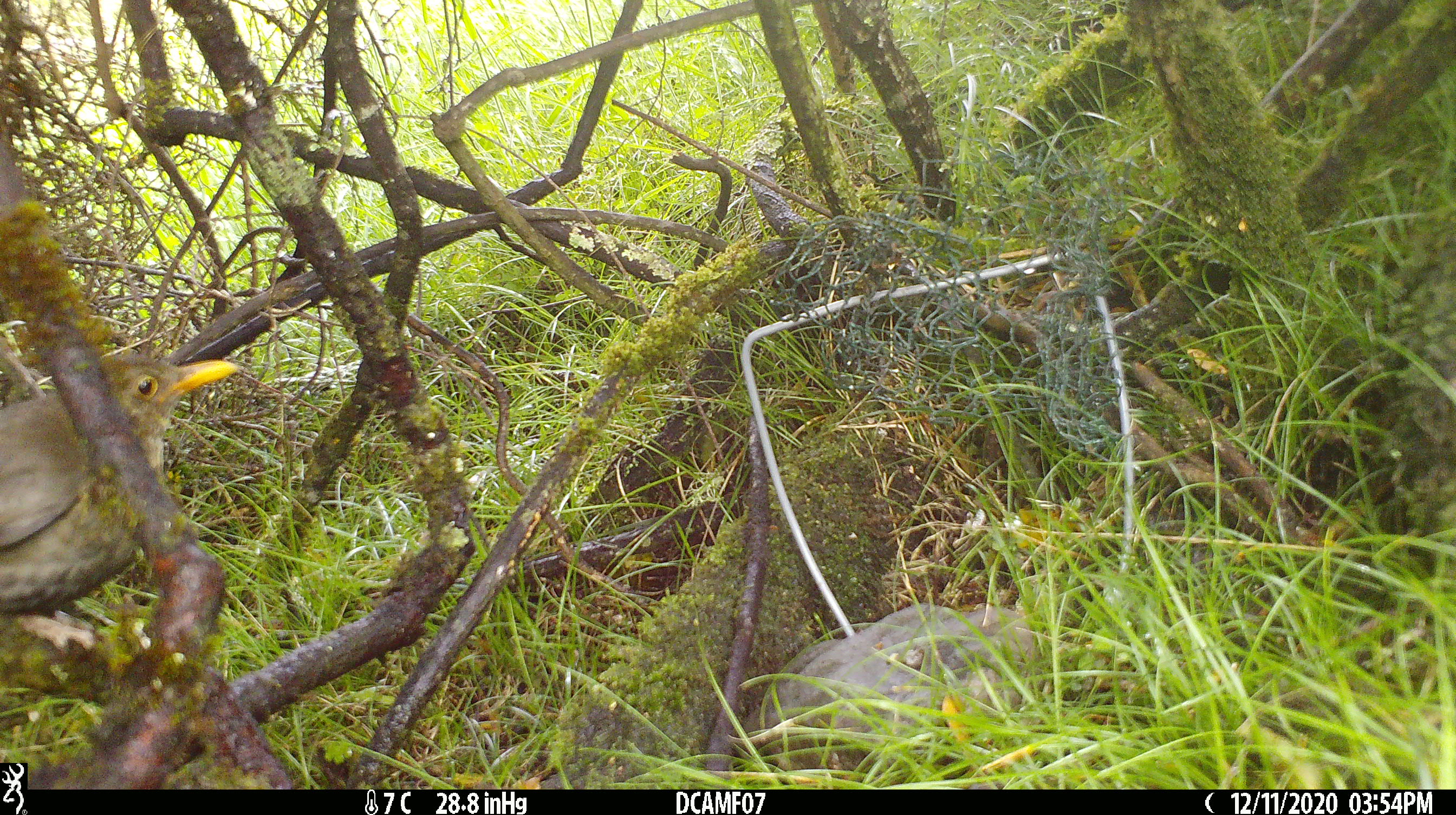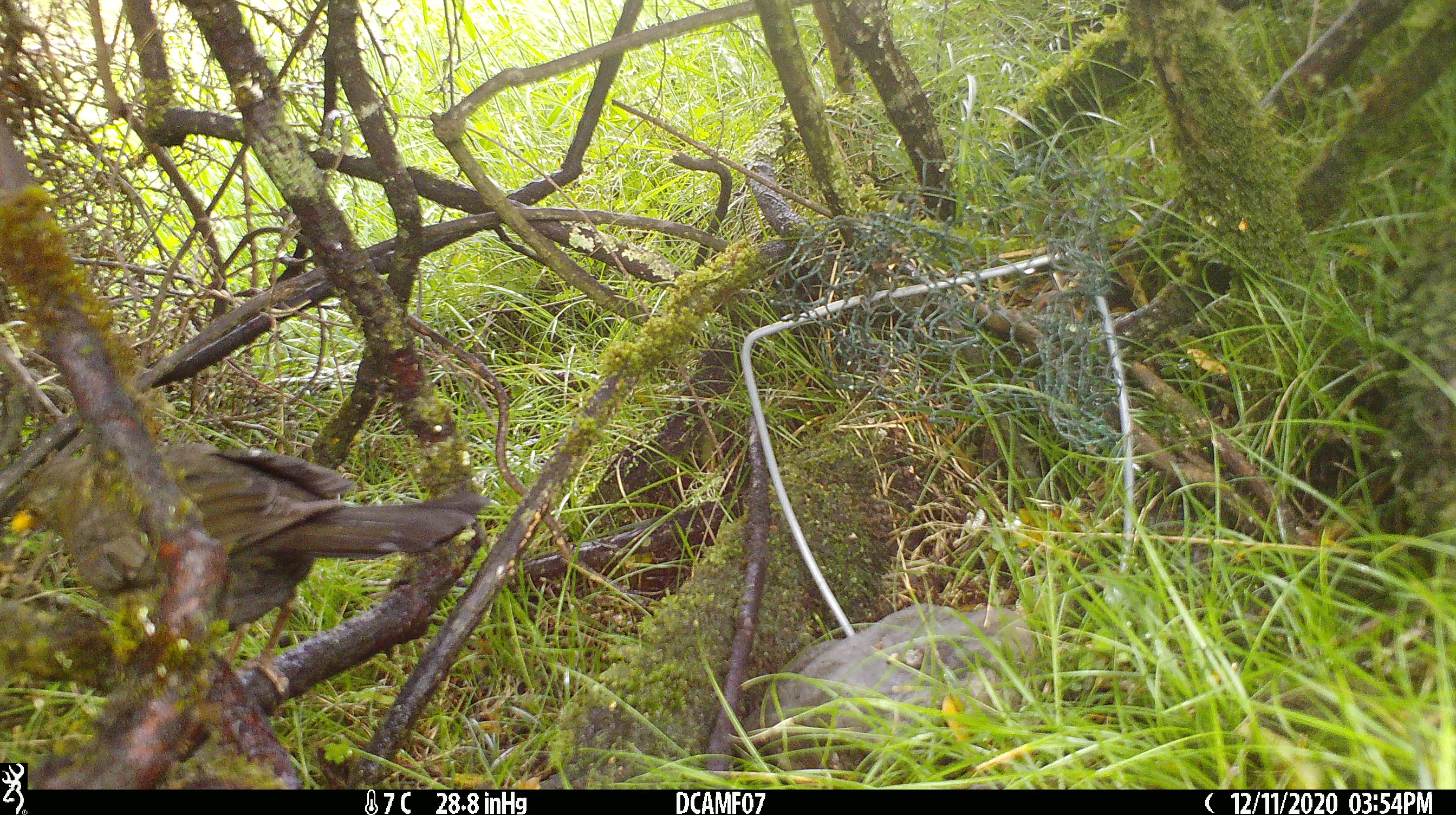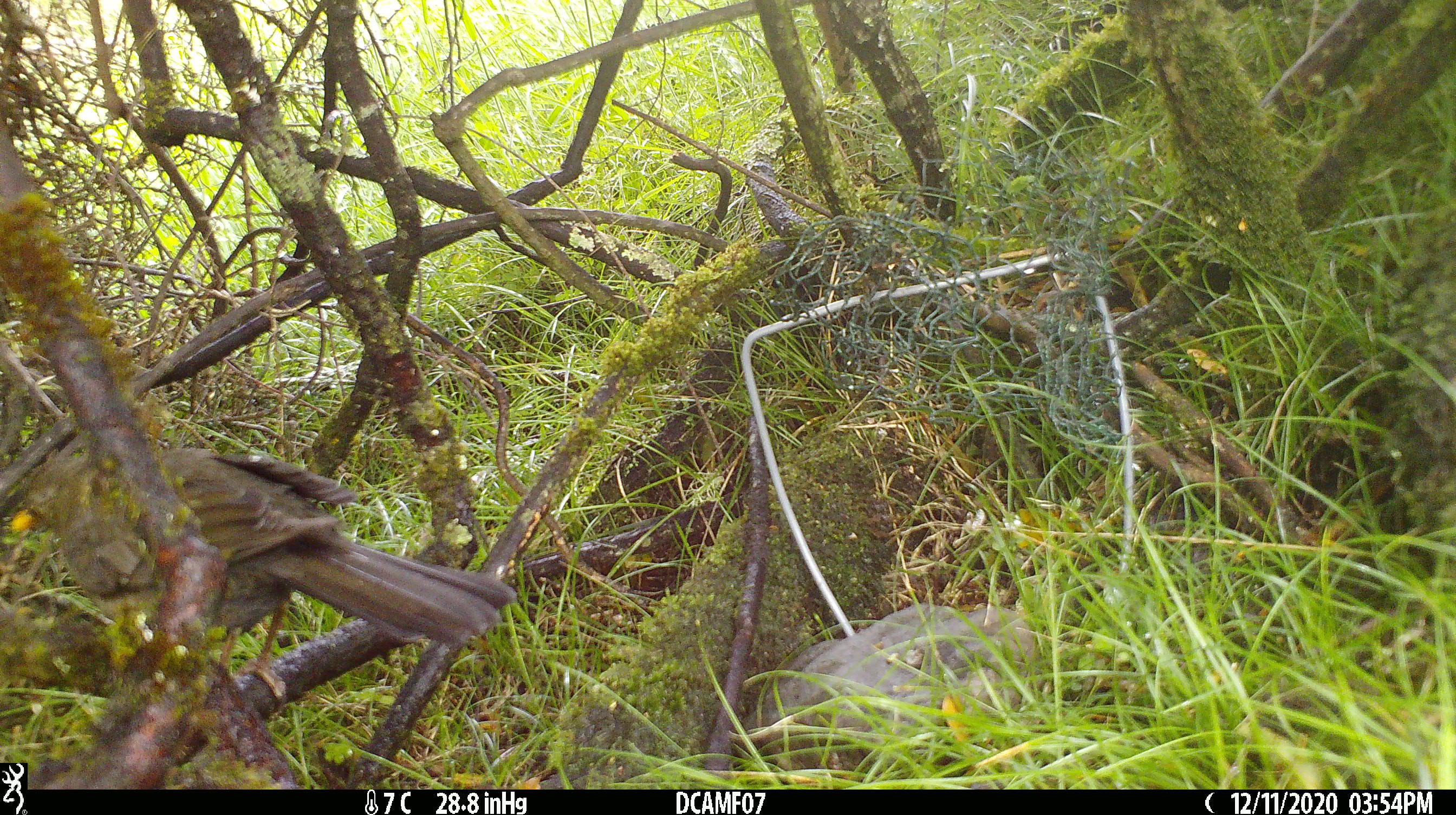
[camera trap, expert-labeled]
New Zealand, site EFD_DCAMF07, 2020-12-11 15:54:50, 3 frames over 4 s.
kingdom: Animalia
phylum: Chordata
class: Aves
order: Passeriformes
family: Turdidae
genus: Turdus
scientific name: Turdus merula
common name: eurasian blackbird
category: blackbird